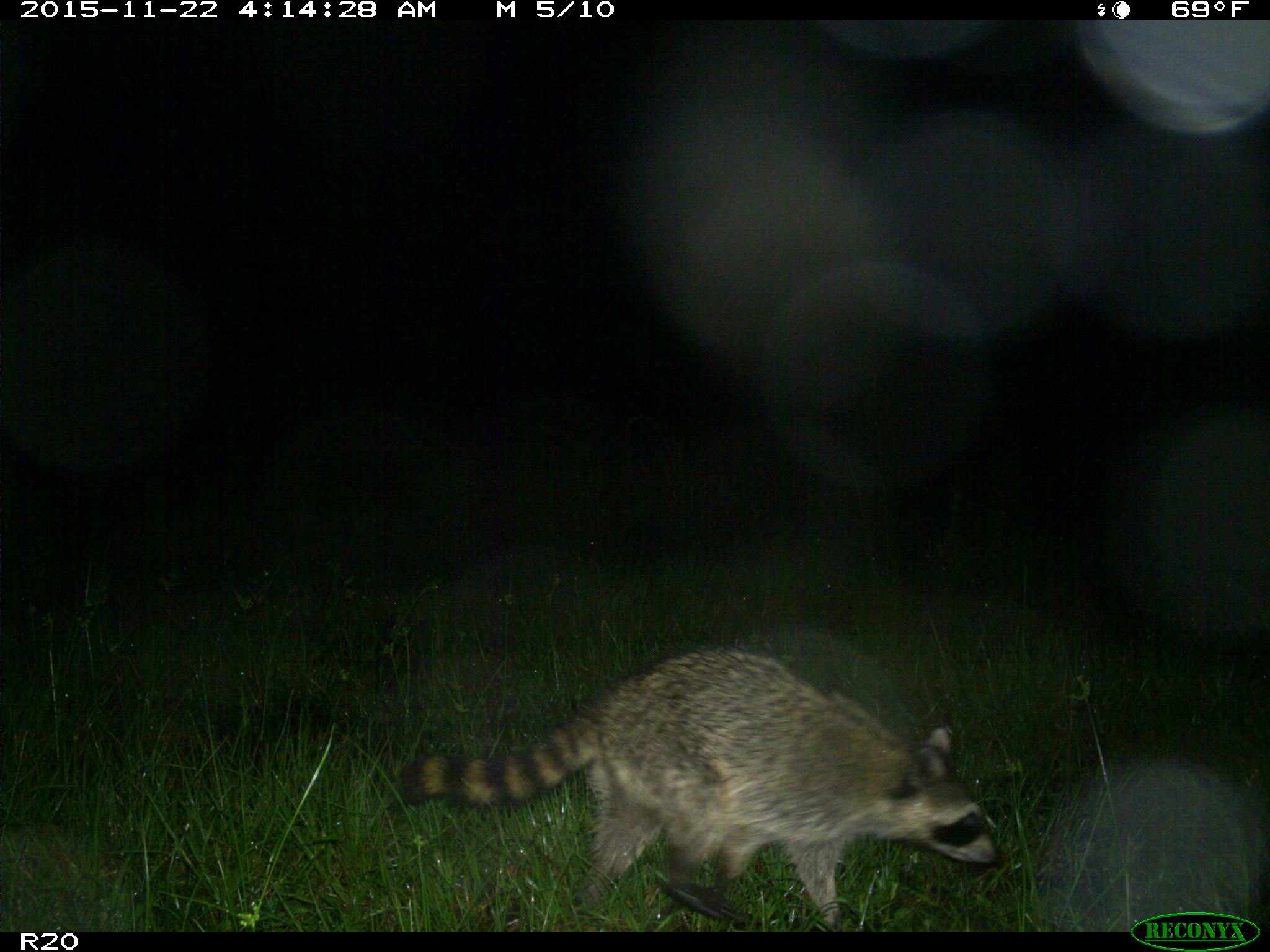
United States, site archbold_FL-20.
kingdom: Animalia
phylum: Chordata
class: Mammalia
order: Carnivora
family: Procyonidae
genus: Procyon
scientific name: Procyon lotor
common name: common raccoon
Procyon lotor (common raccoon).